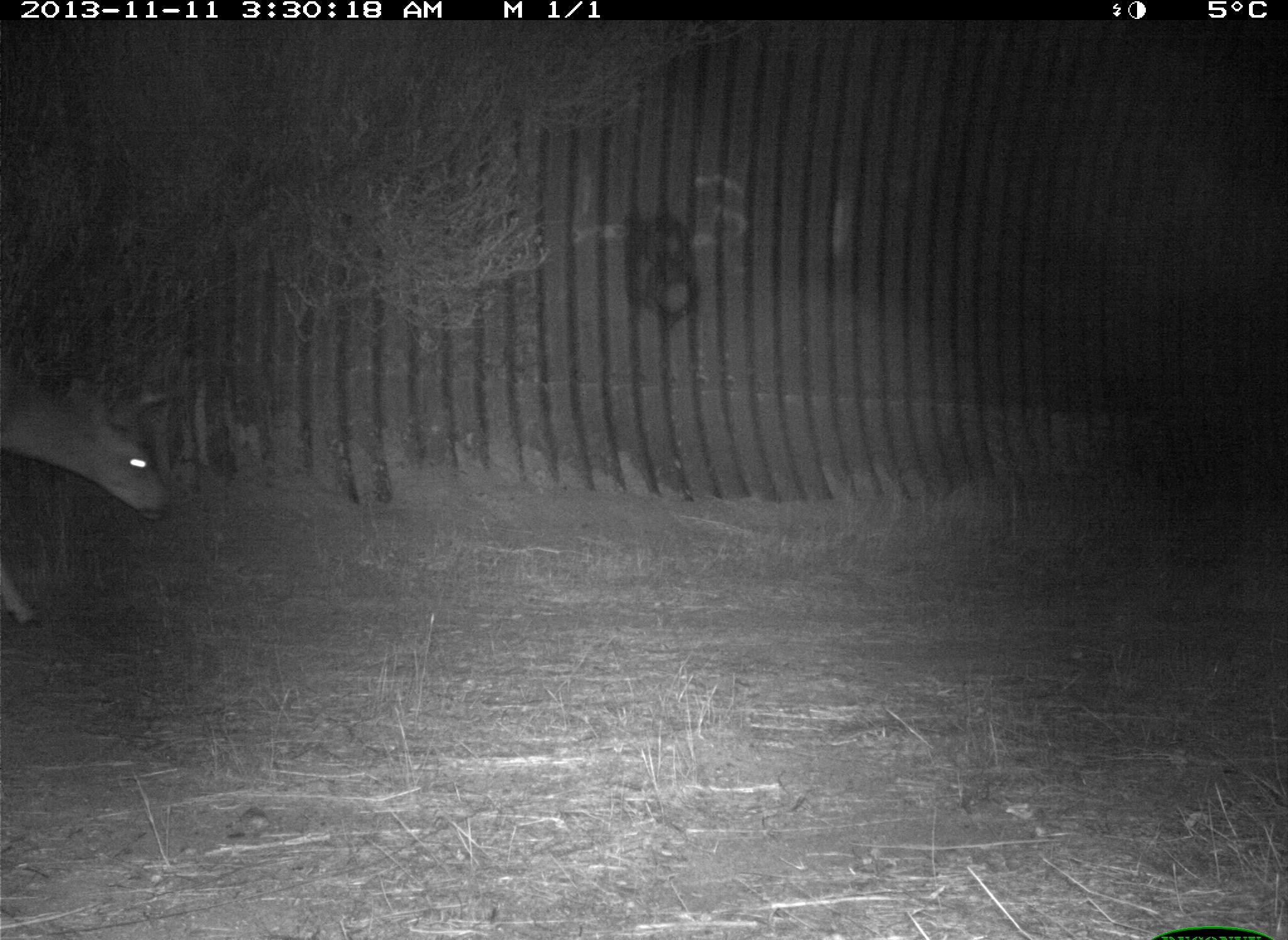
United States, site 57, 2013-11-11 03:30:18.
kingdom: Animalia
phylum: Chordata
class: Mammalia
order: Artiodactyla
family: Cervidae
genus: Odocoileus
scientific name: Odocoileus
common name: deer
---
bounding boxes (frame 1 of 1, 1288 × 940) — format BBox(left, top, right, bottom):
deer: BBox(0, 366, 171, 631)